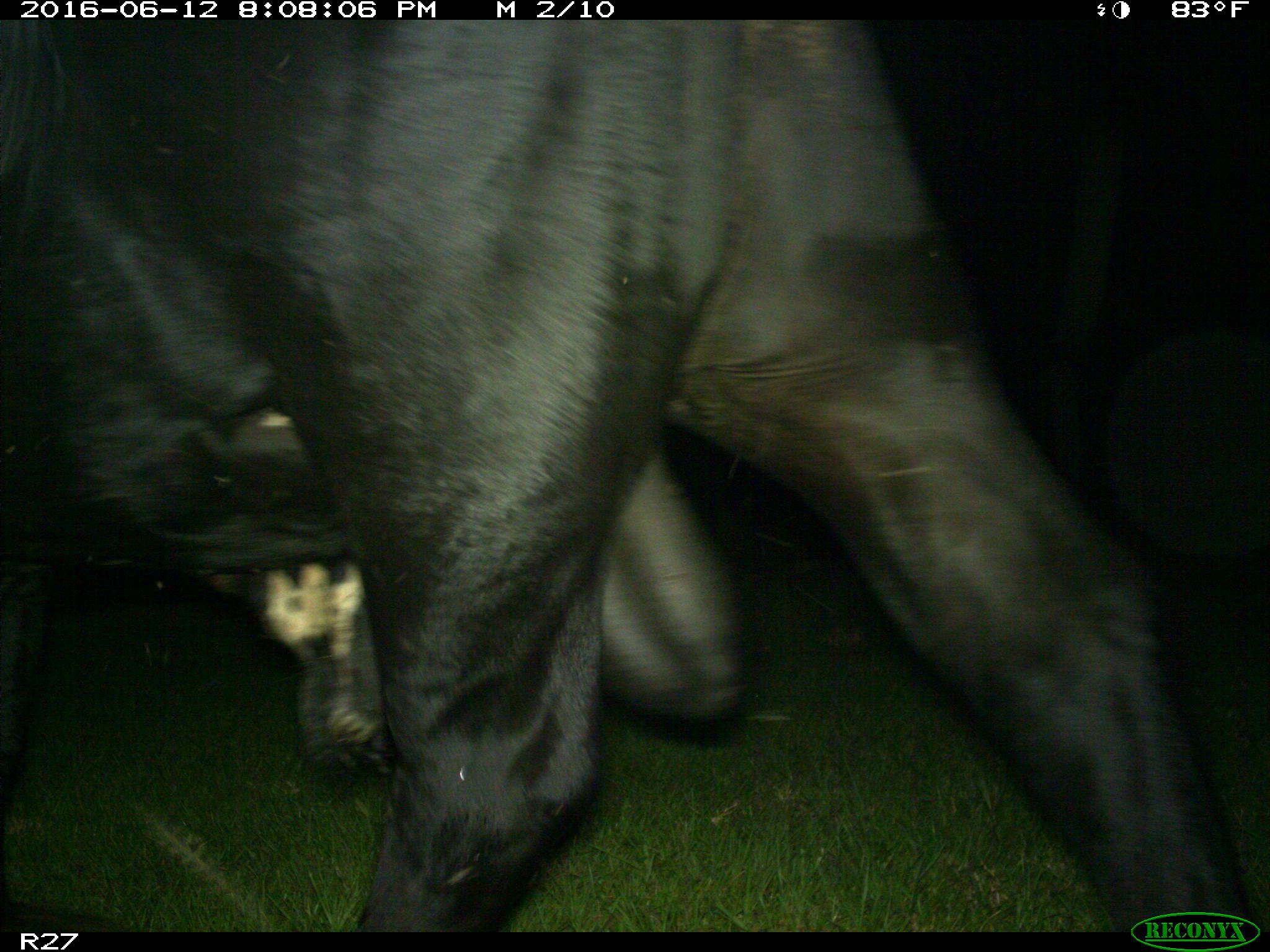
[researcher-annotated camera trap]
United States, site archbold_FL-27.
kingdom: Animalia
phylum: Chordata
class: Mammalia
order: Artiodactyla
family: Bovidae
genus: Bos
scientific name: Bos taurus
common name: domestic cow